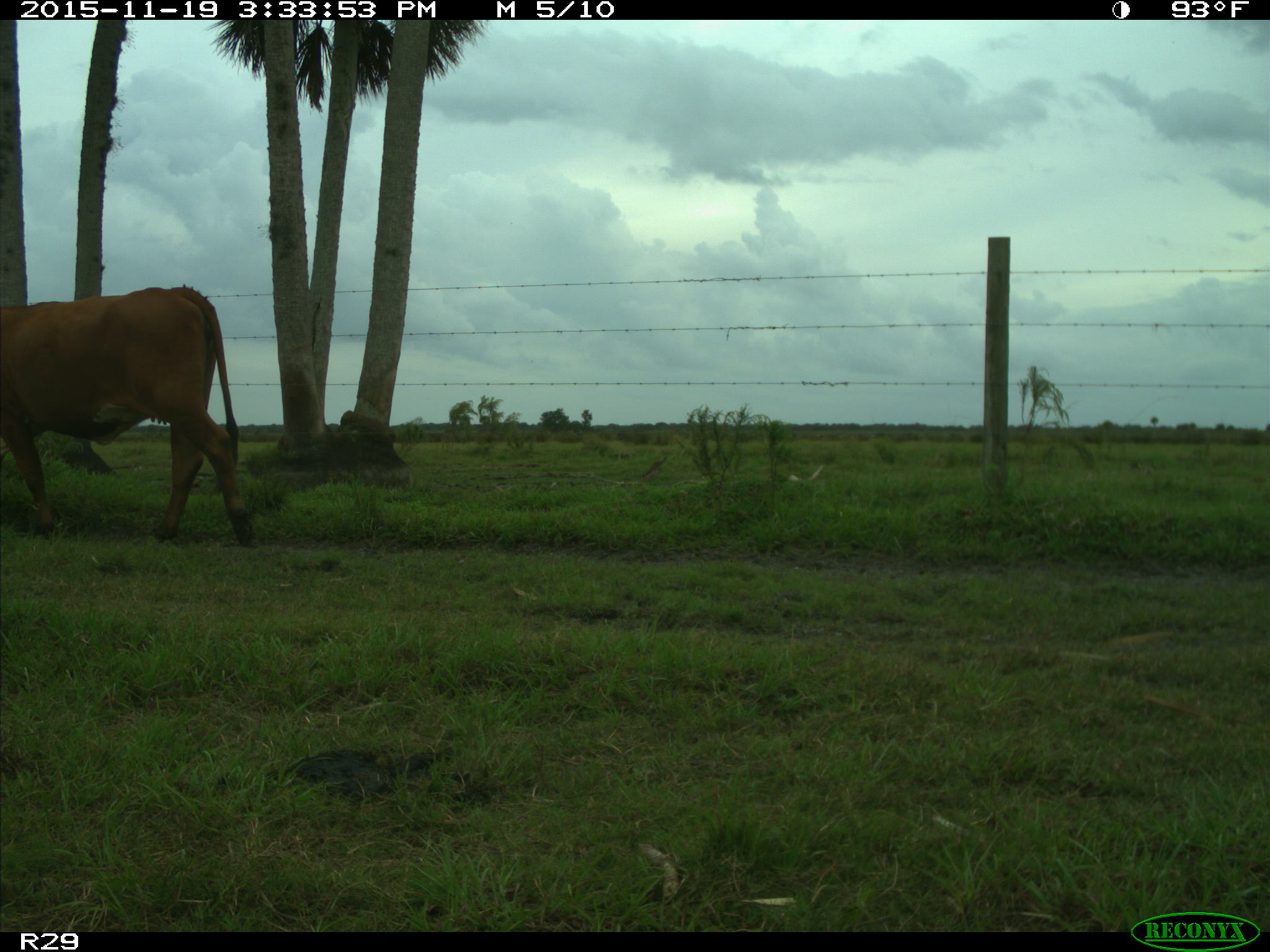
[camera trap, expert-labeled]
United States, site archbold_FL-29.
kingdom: Animalia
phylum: Chordata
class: Mammalia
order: Artiodactyla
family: Bovidae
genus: Bos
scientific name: Bos taurus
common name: domestic cow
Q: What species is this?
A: Bos taurus (domestic cow).